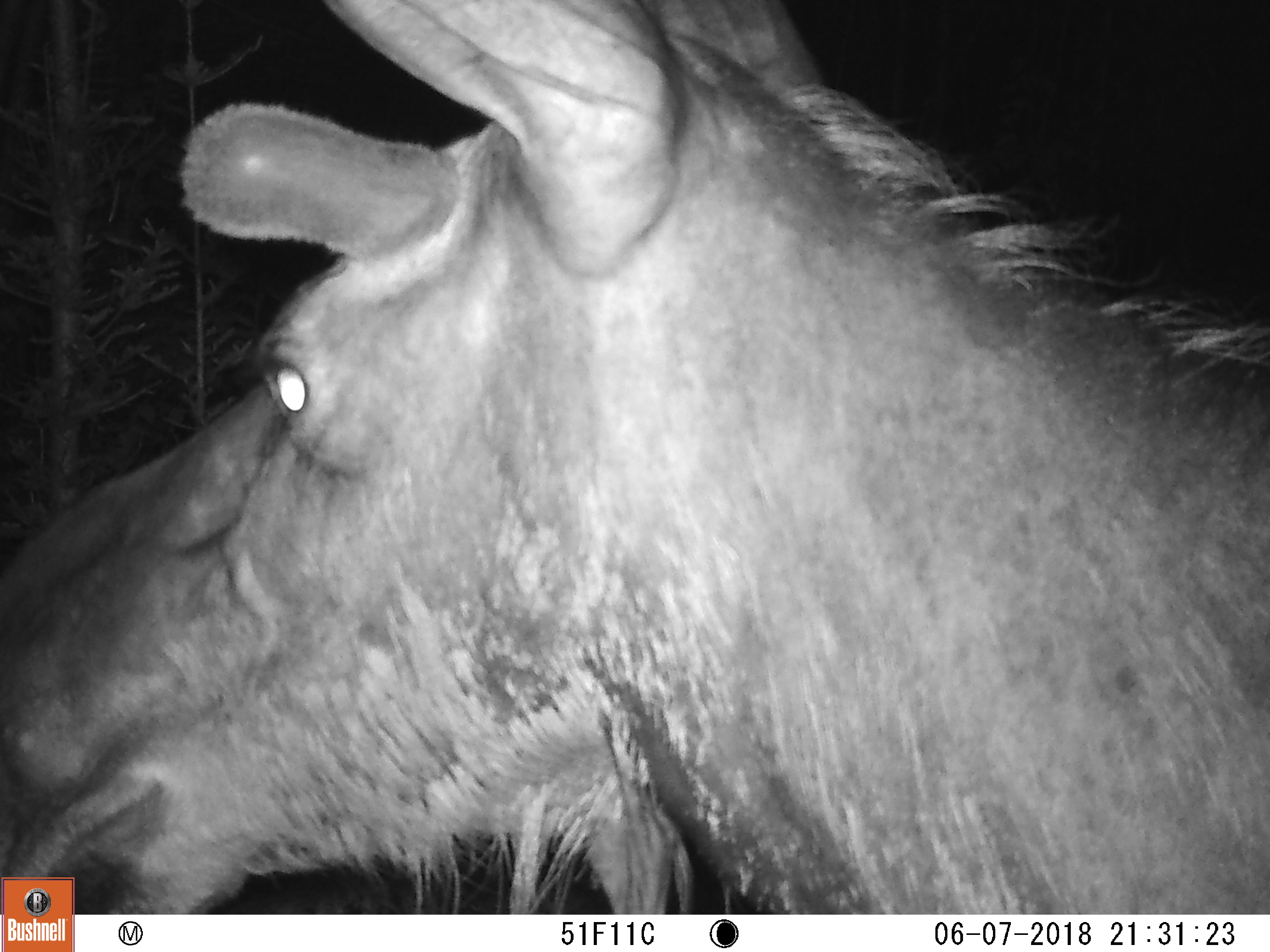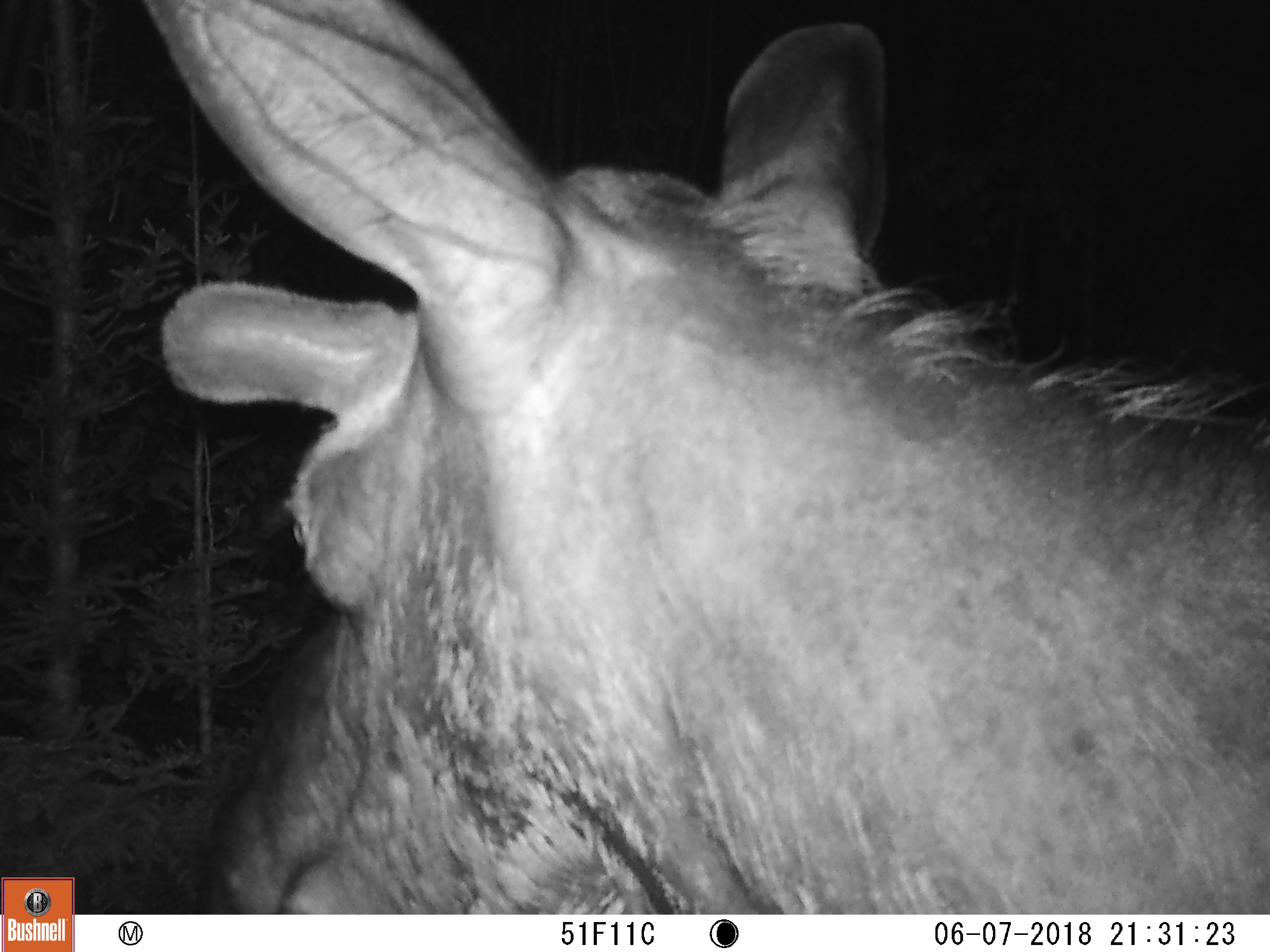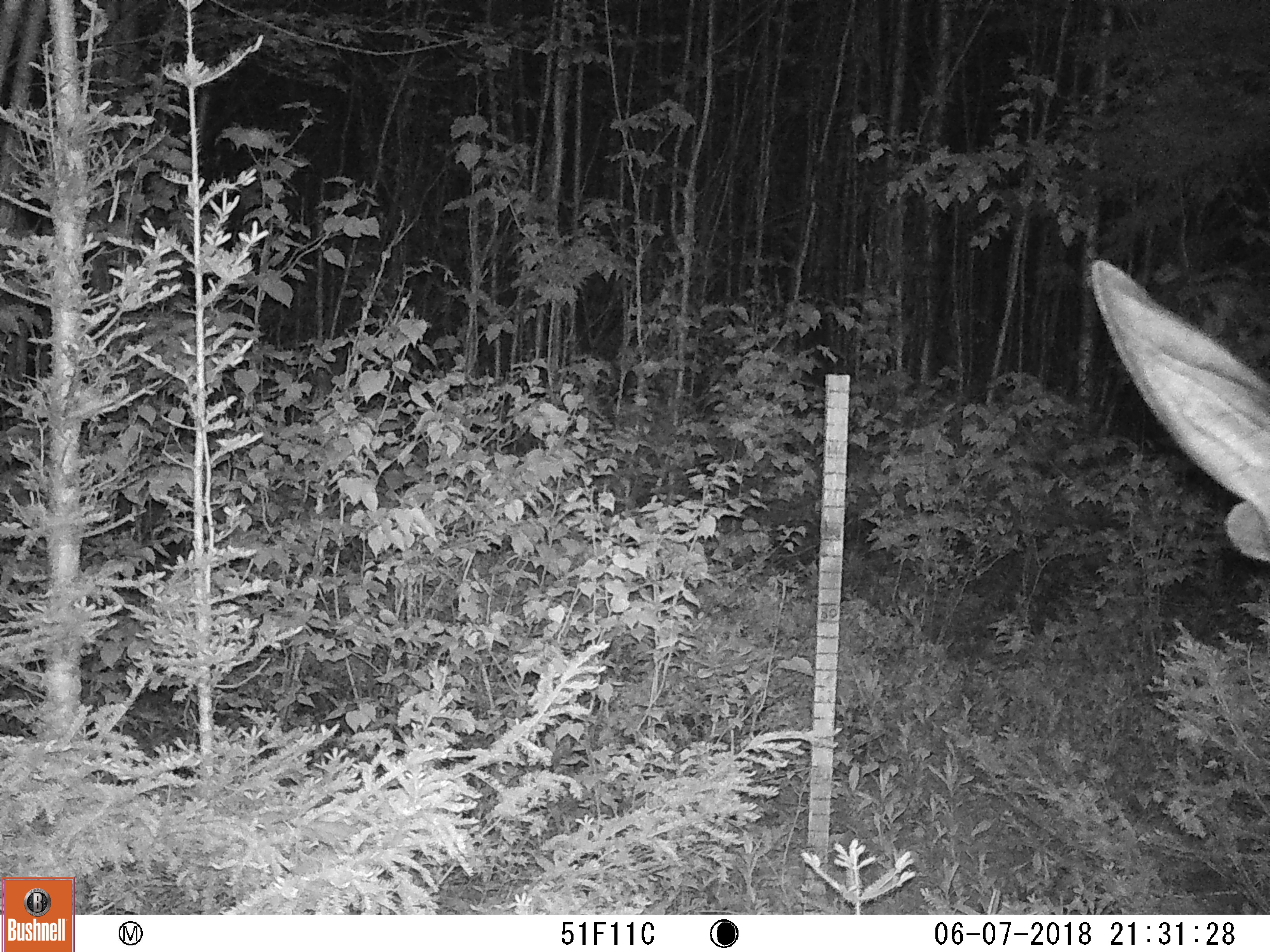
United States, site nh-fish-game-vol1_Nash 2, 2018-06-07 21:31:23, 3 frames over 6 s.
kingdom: Animalia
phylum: Chordata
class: Mammalia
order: Artiodactyla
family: Cervidae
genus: Alces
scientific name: Alces alces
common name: moose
Moose (Alces alces).